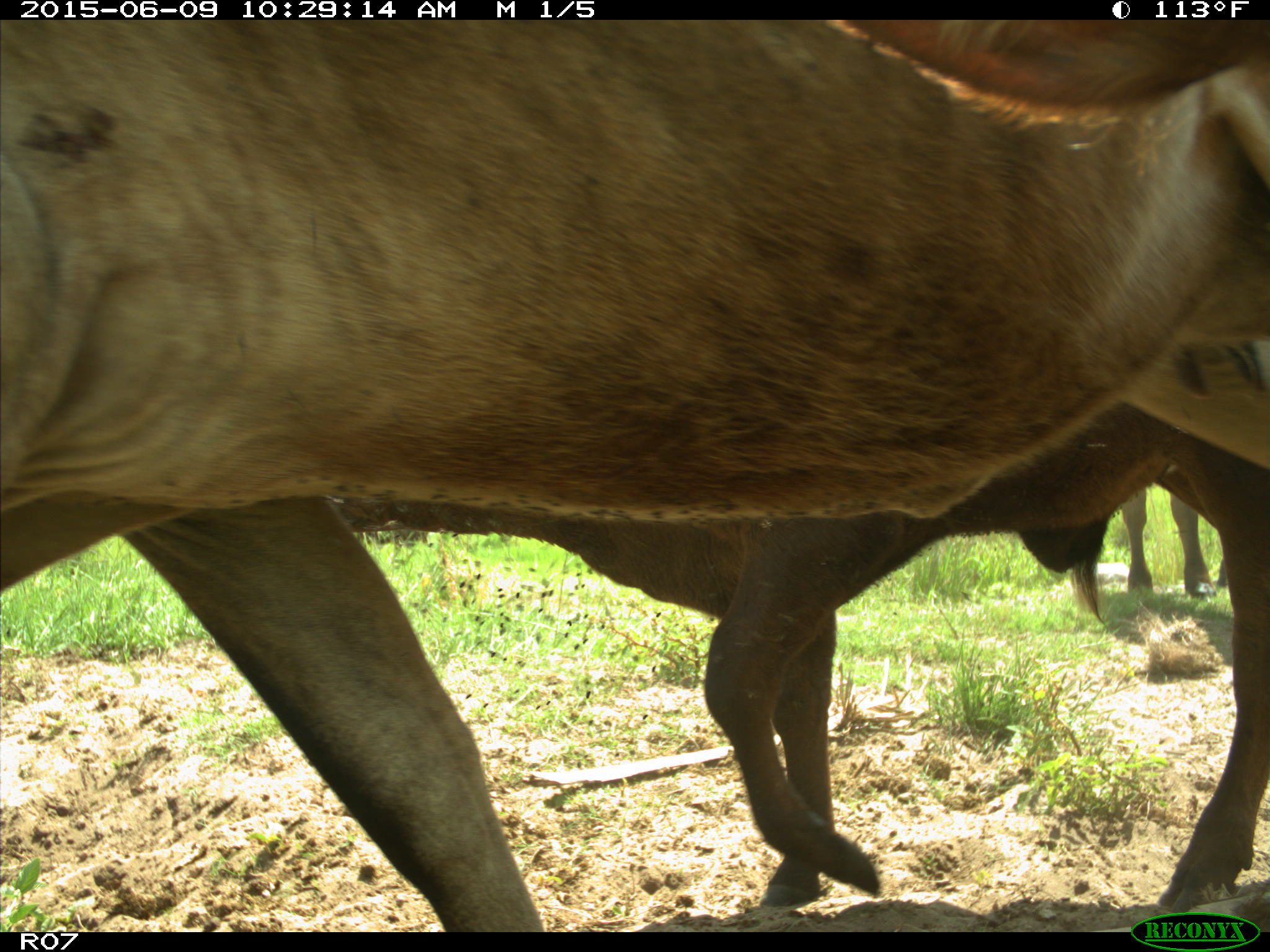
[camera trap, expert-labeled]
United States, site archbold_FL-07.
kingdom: Animalia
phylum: Chordata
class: Mammalia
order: Artiodactyla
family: Bovidae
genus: Bos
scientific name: Bos taurus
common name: domestic cow